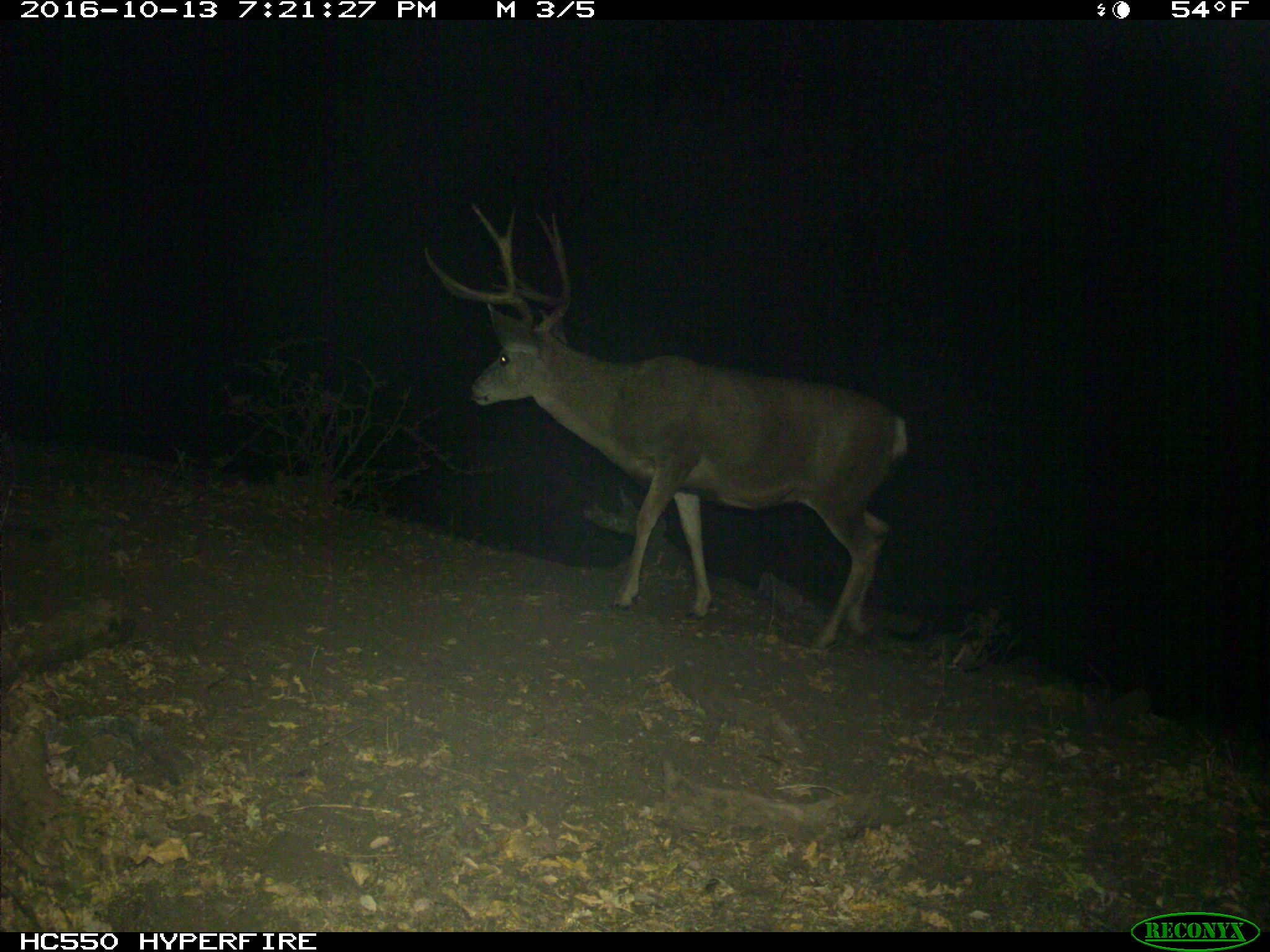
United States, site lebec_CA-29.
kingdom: Animalia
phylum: Chordata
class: Mammalia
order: Artiodactyla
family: Cervidae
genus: Odocoileus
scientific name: Odocoileus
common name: deer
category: unidentified deer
Unidentified deer (deer) (Odocoileus).